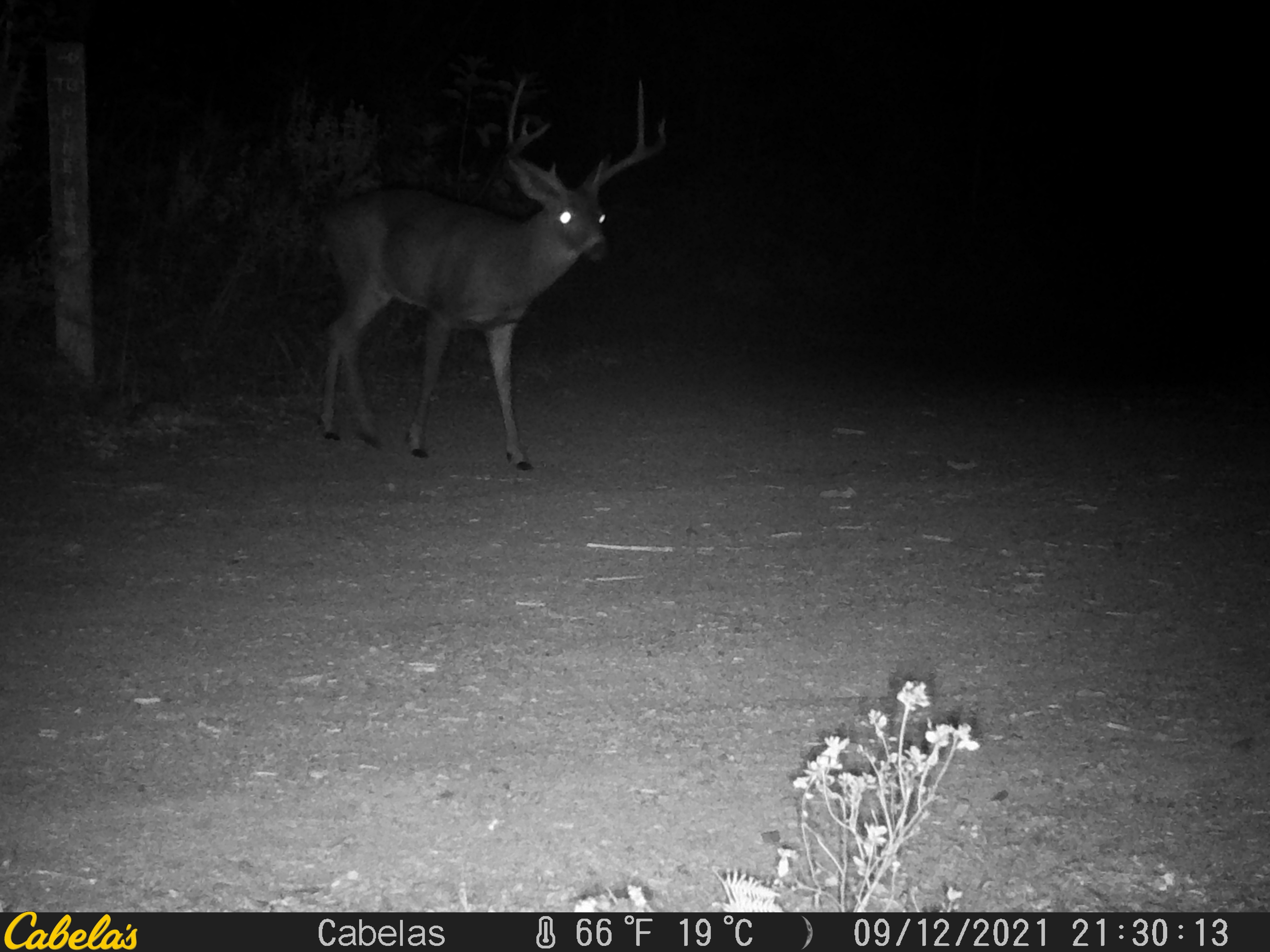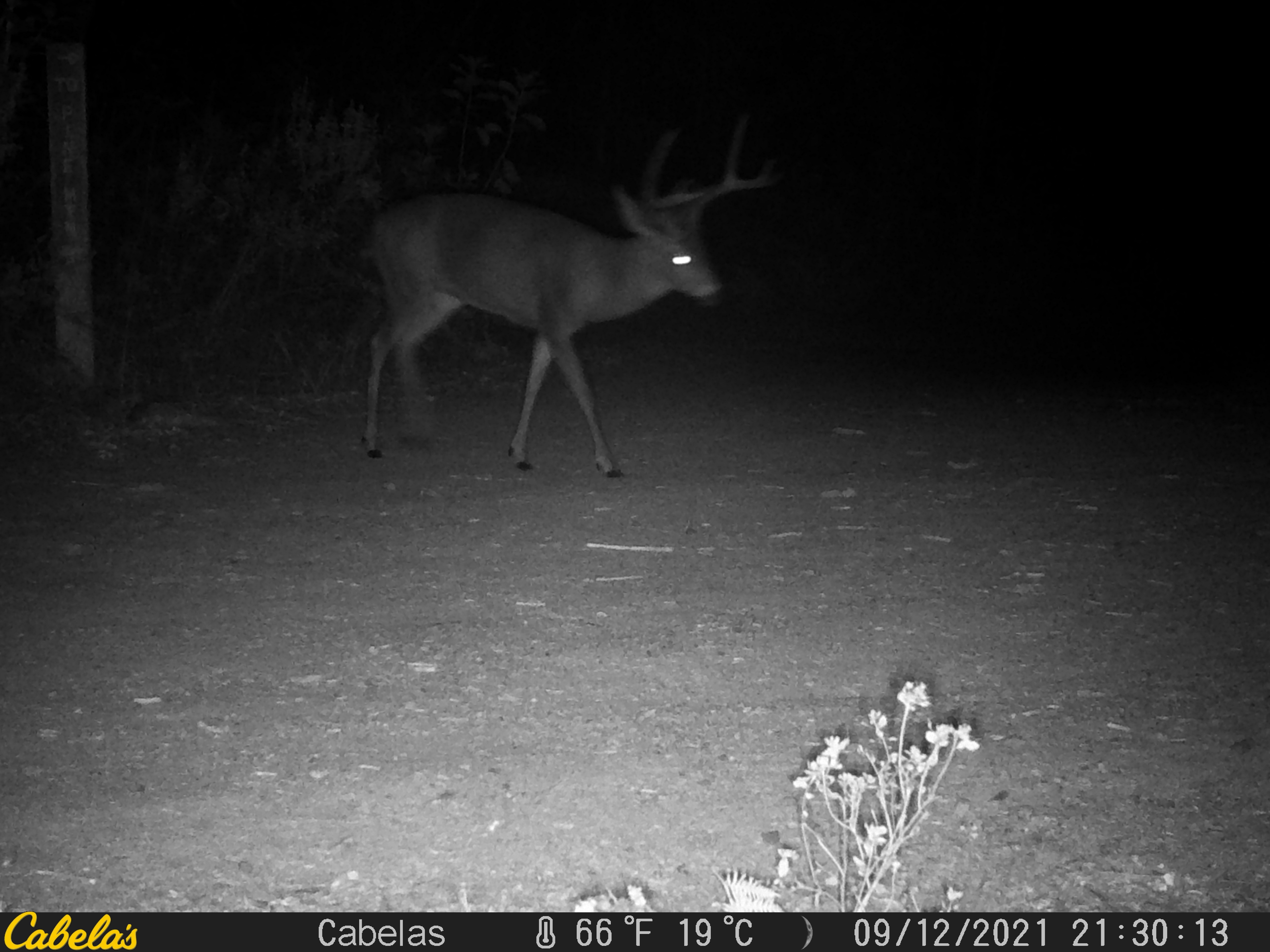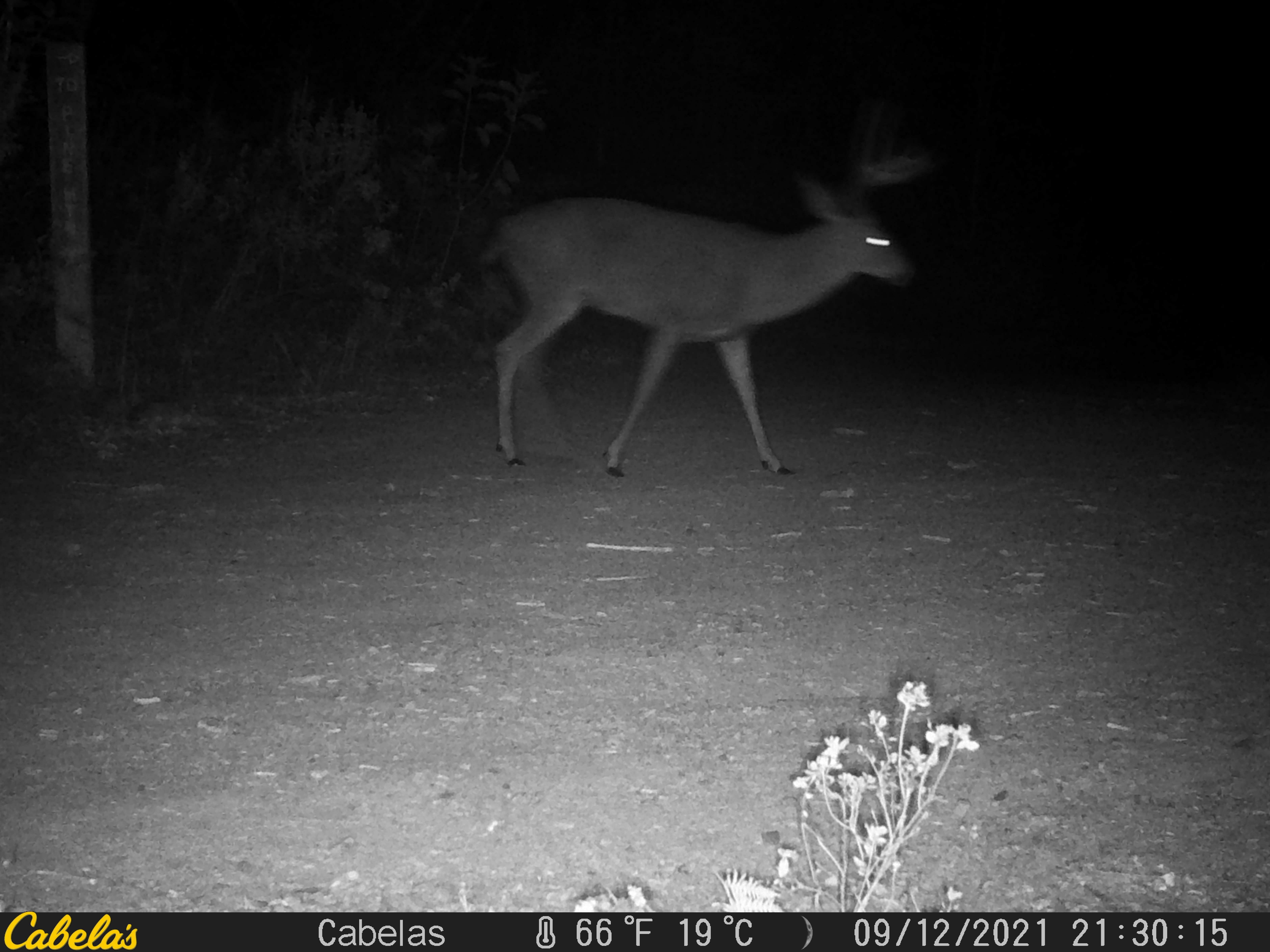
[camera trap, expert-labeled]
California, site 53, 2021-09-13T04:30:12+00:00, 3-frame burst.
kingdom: Animalia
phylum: Chordata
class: Mammalia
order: Artiodactyla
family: Cervidae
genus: Odocoileus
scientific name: Odocoileus hemionus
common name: mule deer